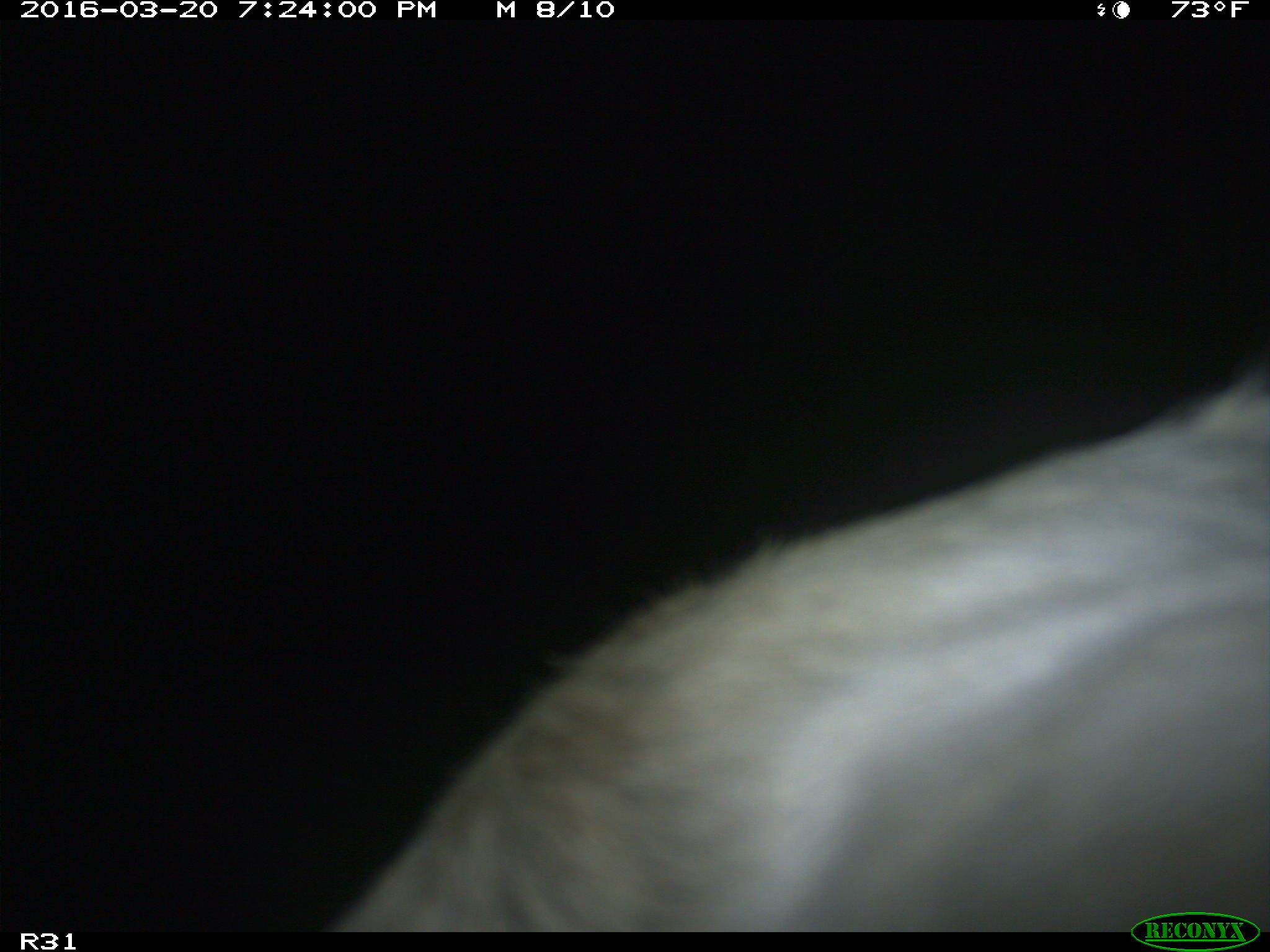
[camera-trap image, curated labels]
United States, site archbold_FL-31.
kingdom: Animalia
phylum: Chordata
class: Mammalia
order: Artiodactyla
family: Bovidae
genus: Bos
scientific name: Bos taurus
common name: domestic cow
Bos taurus (domestic cow).